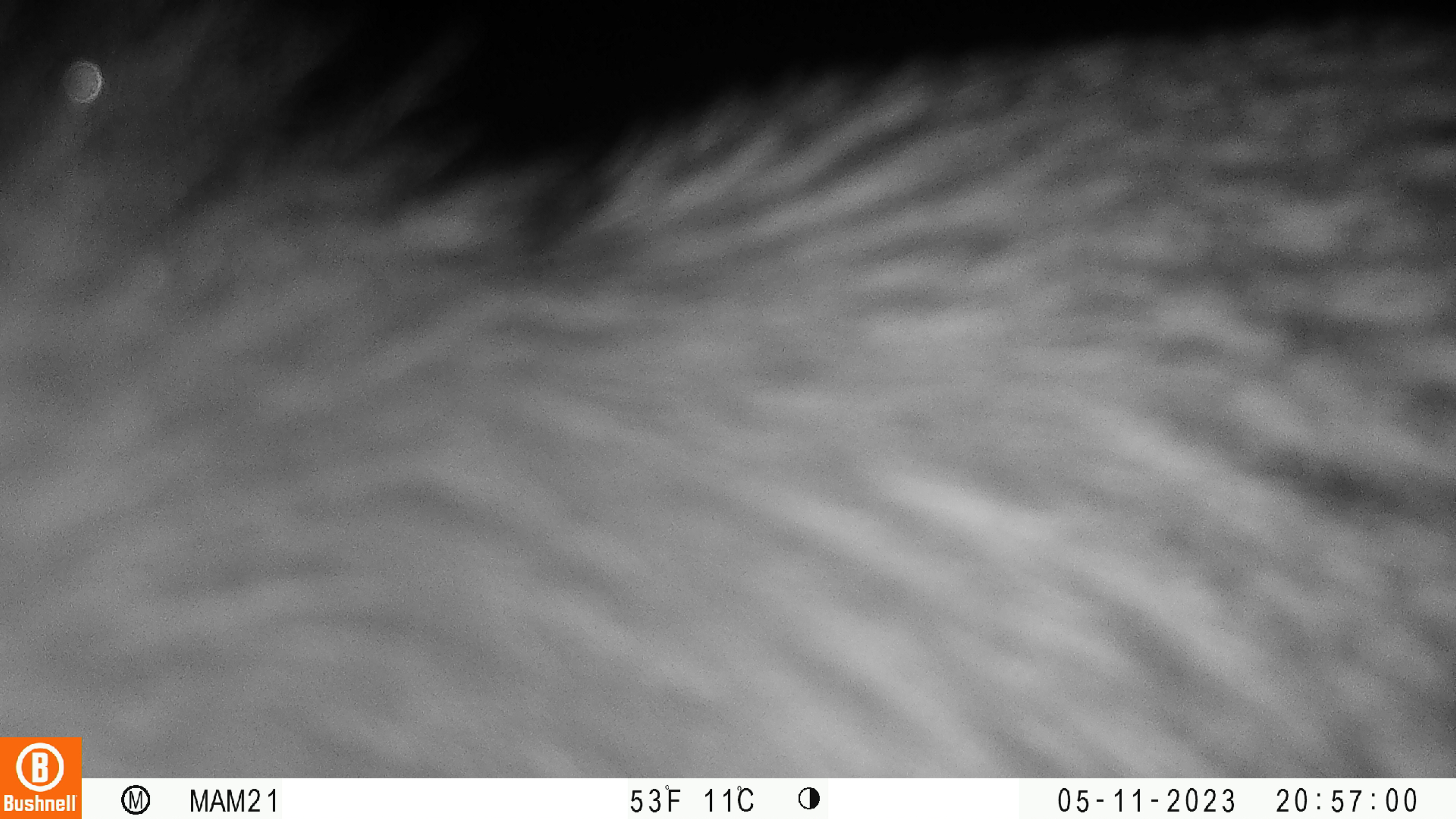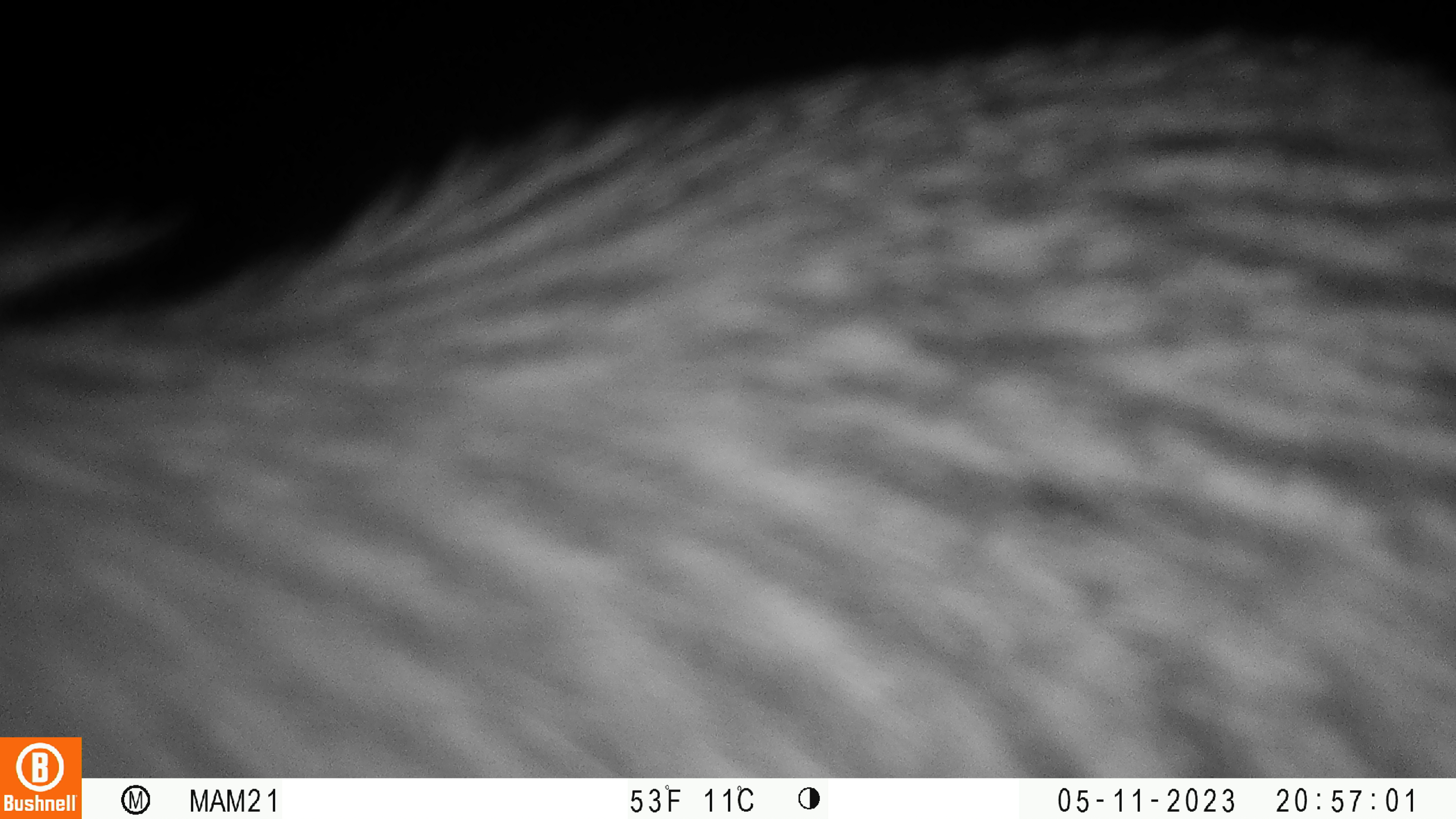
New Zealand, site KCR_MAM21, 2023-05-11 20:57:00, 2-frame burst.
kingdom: Animalia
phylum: Chordata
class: Aves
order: Apterygiformes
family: Apterygidae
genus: Apteryx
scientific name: Apteryx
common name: kiwi